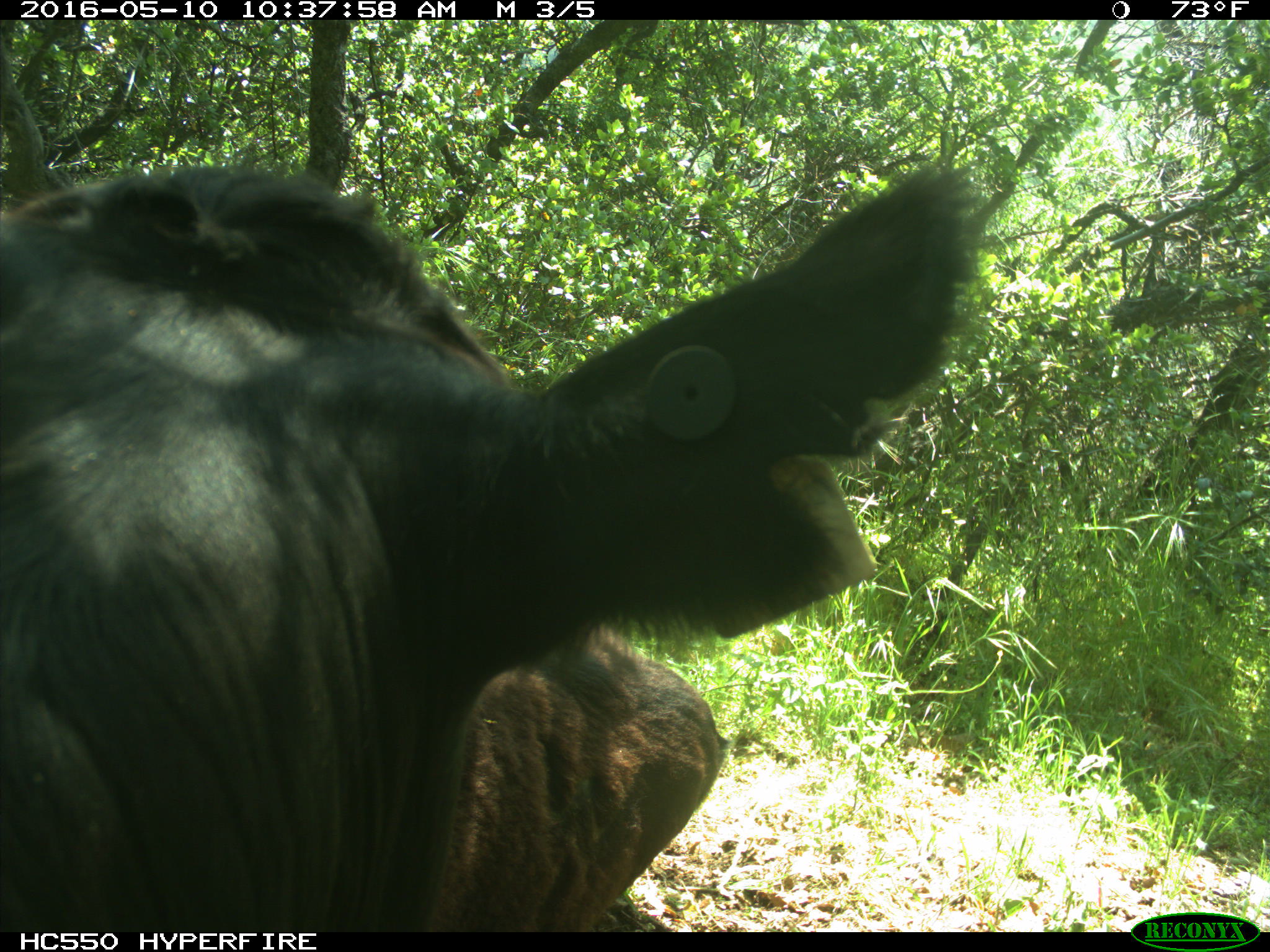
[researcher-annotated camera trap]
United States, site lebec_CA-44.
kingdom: Animalia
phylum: Chordata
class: Mammalia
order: Artiodactyla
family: Bovidae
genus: Bos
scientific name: Bos taurus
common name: domestic cow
Bos taurus (domestic cow).